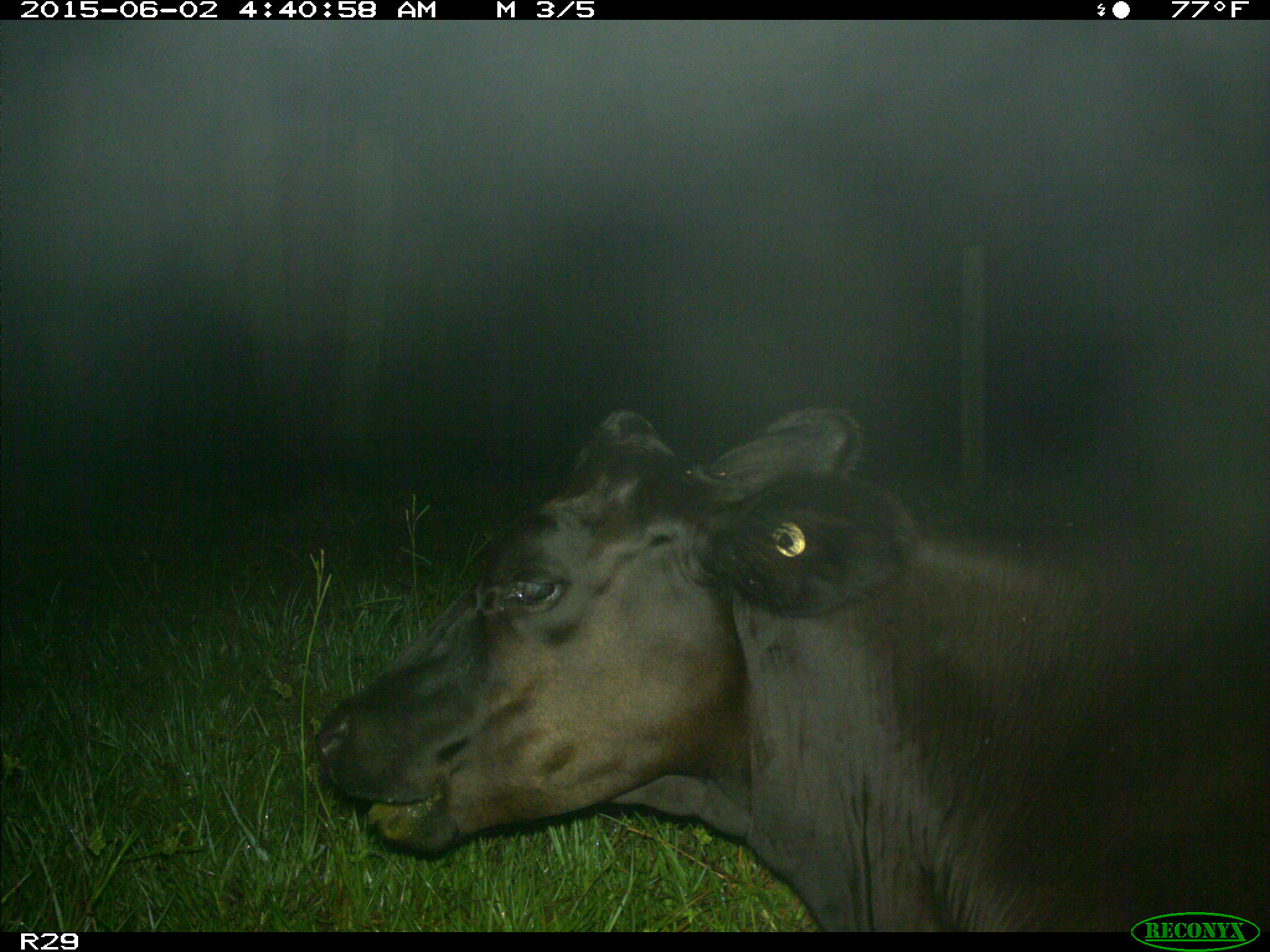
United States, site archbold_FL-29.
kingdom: Animalia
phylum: Chordata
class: Mammalia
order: Artiodactyla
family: Bovidae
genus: Bos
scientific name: Bos taurus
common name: domestic cow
Bos taurus (domestic cow).